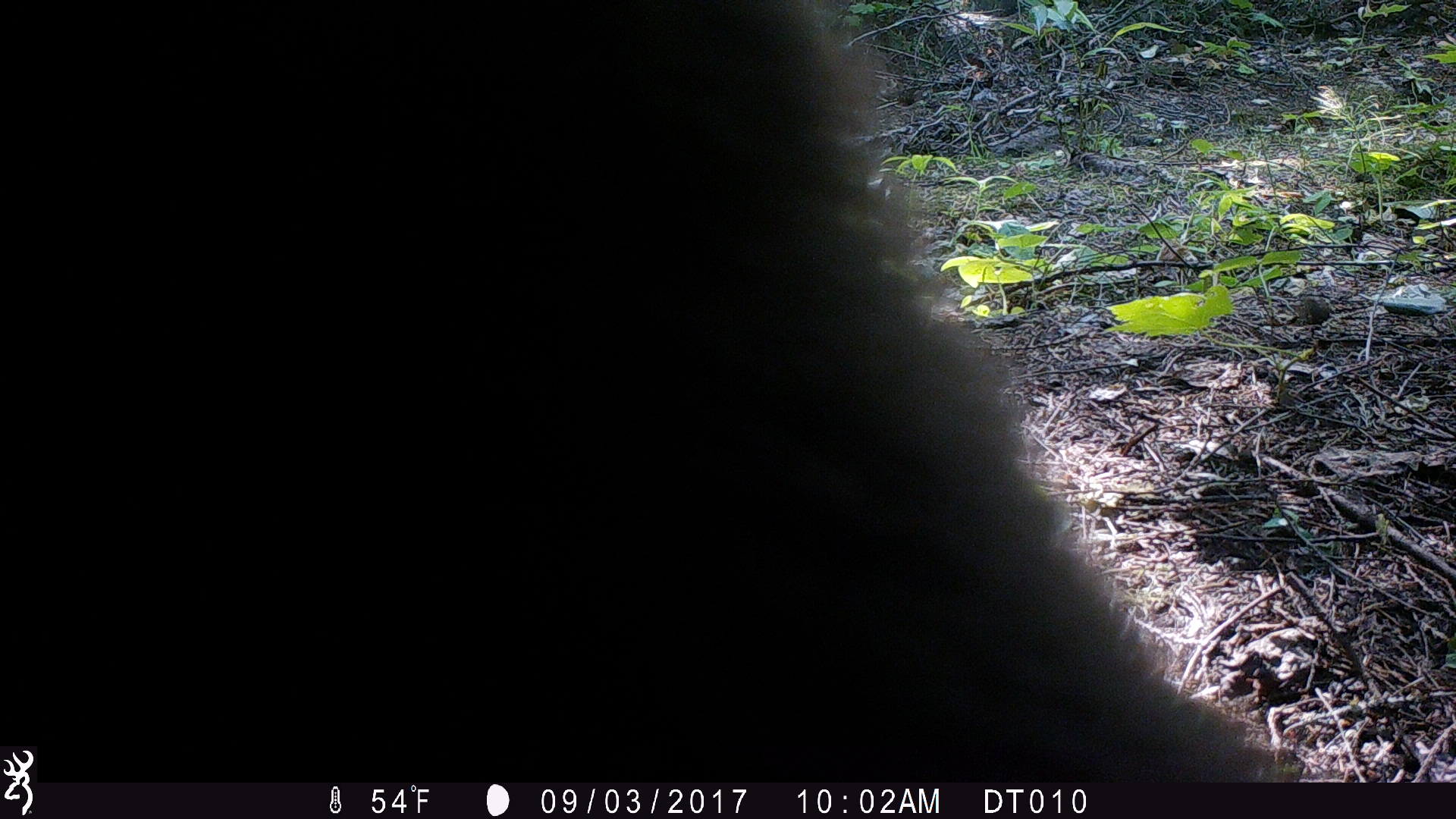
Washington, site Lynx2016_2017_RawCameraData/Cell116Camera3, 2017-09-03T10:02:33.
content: unidentified animal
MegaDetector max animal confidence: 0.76